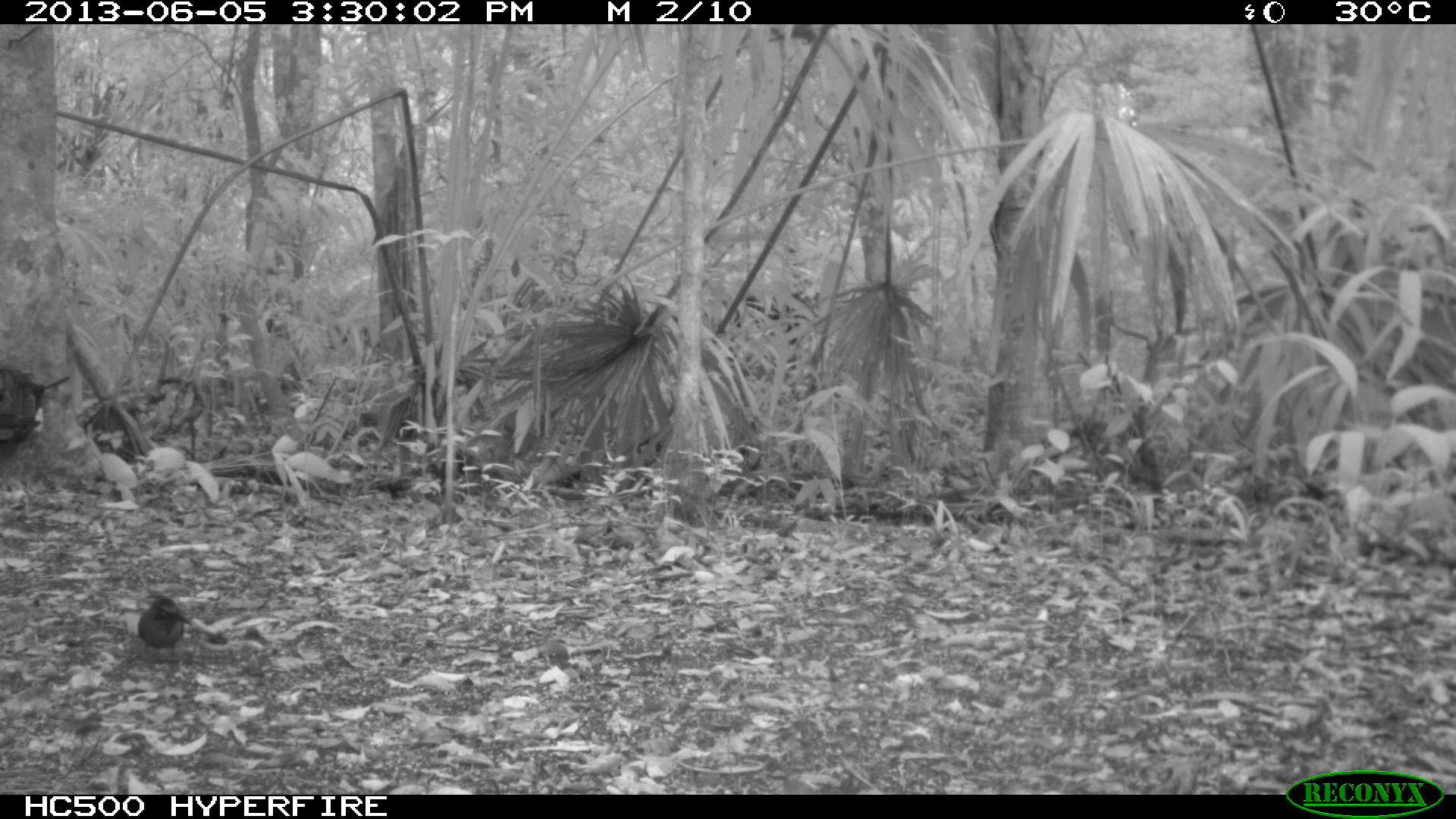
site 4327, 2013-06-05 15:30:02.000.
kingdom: Animalia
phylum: Chordata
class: Aves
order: Coraciiformes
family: Momotidae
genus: Momotus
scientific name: Momotus momota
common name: amazonian motmot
Momotus momota (amazonian motmot), count 1.